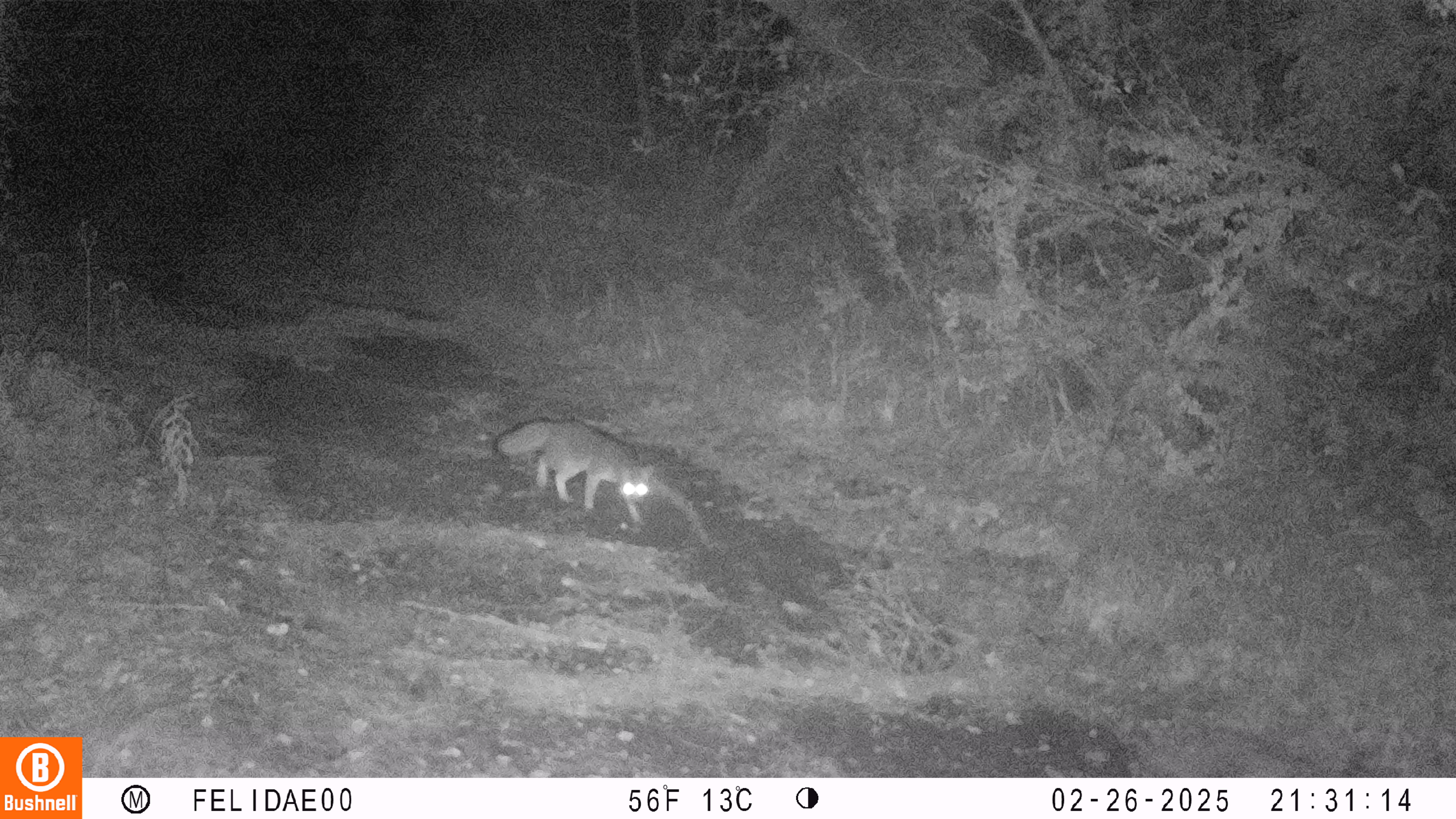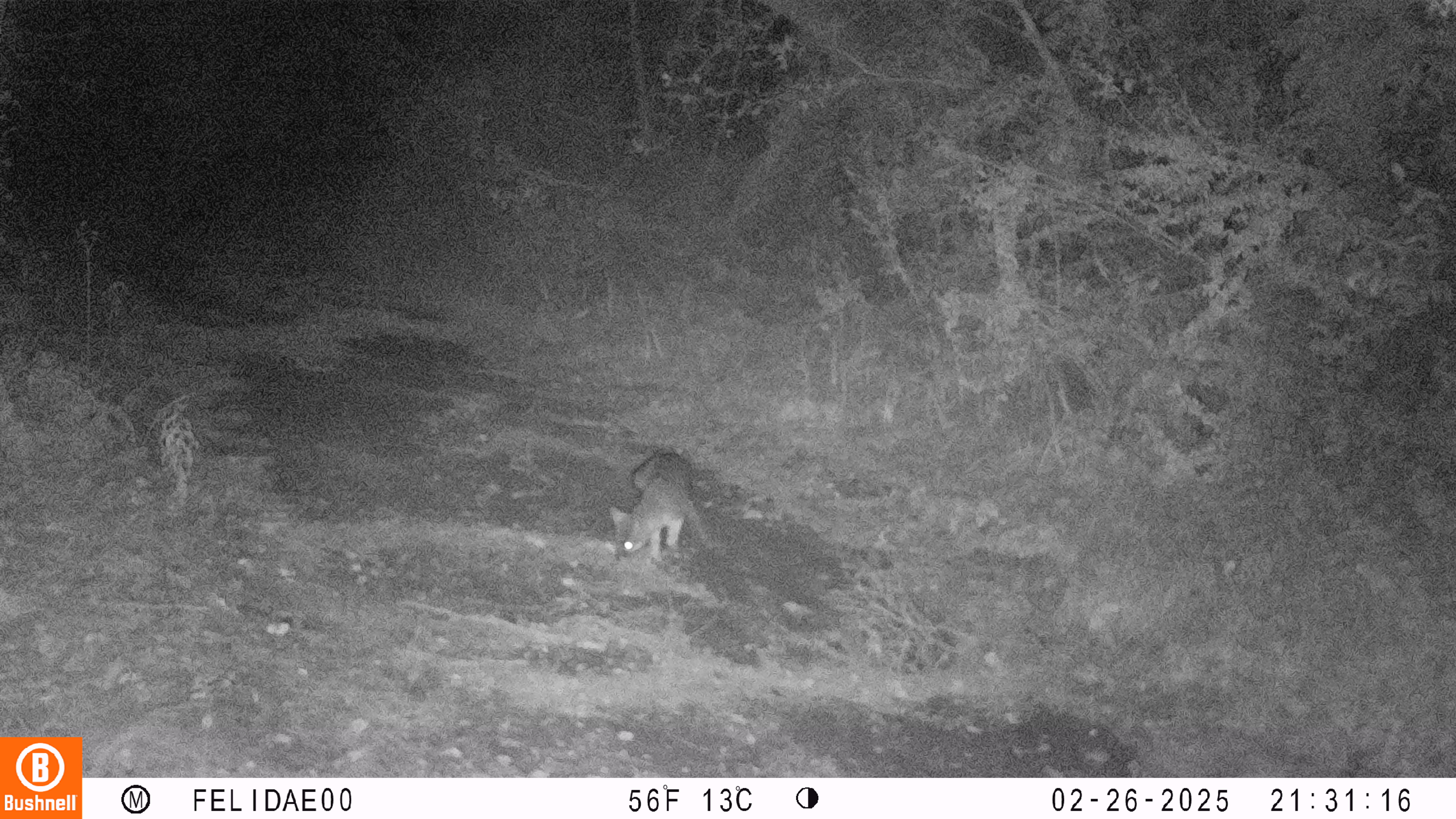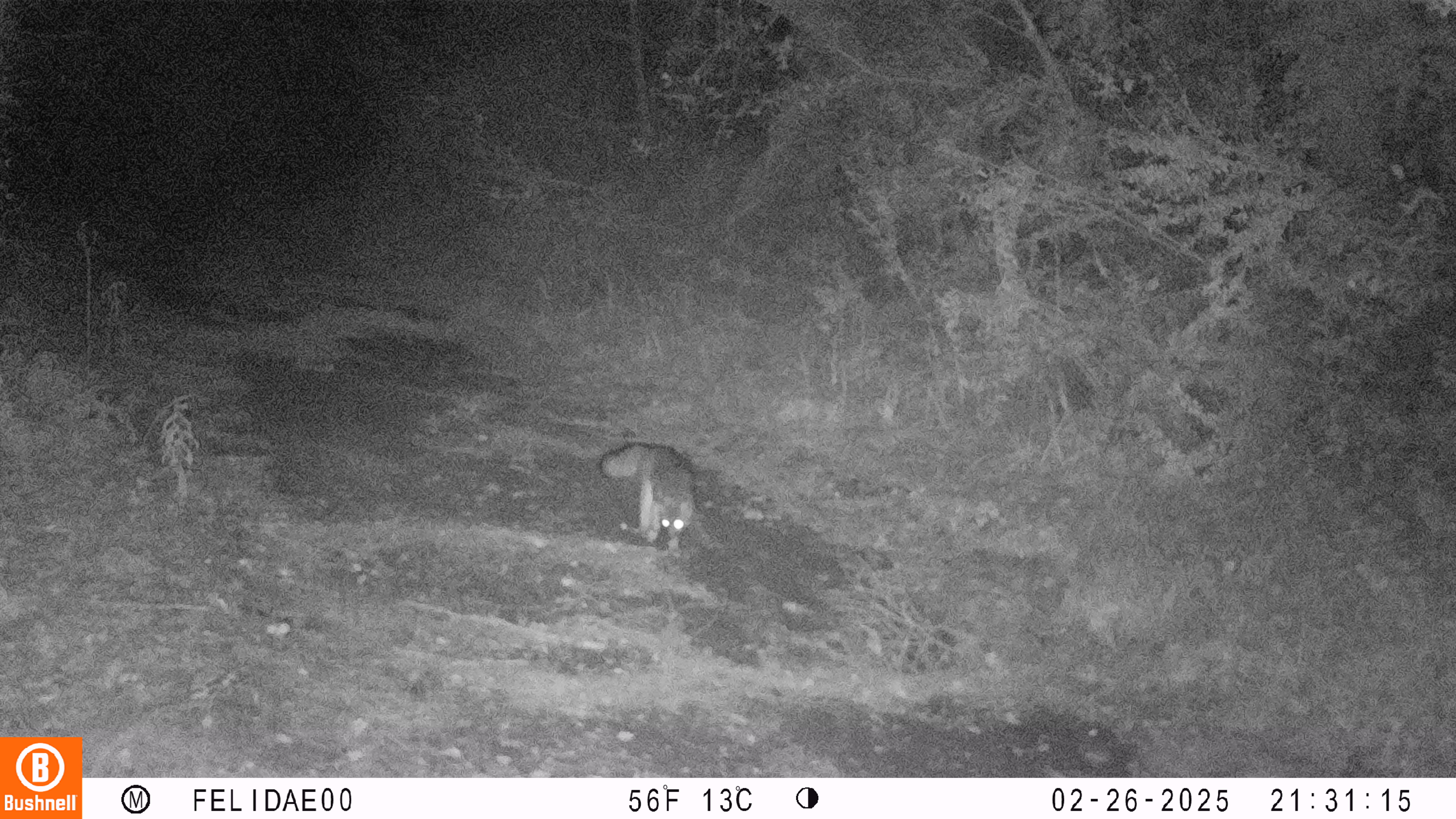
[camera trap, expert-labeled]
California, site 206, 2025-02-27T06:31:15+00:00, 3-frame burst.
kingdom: Animalia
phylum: Chordata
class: Mammalia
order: Carnivora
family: Canidae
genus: Urocyon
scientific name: Urocyon cinereoargenteus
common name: gray fox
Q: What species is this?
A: Gray fox (Urocyon cinereoargenteus).